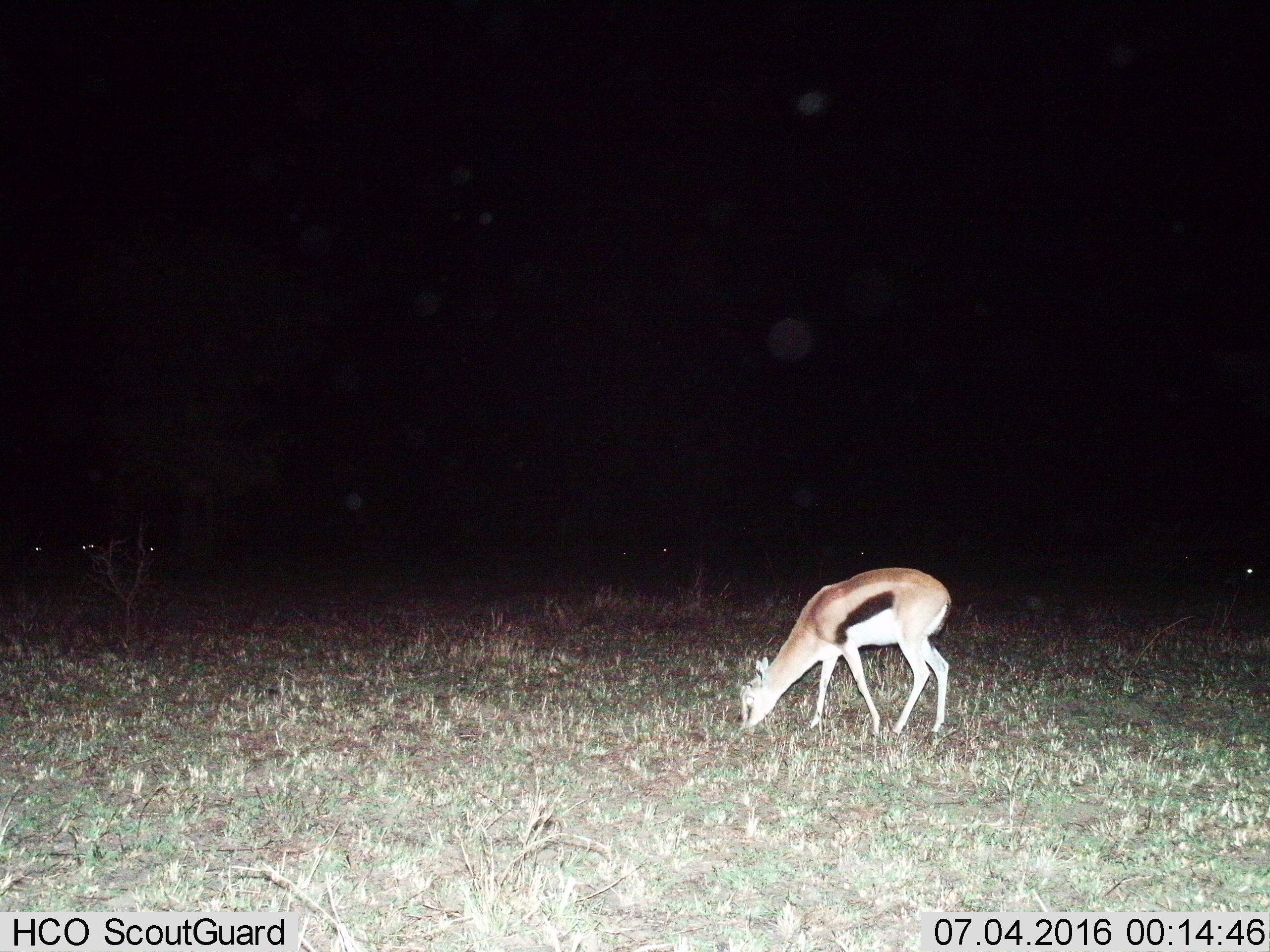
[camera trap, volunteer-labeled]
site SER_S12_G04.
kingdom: Animalia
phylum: Chordata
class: Mammalia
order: Artiodactyla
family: Bovidae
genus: Eudorcas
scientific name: Eudorcas thomsonii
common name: thomson's gazelle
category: gazellethomsons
Gazellethomsons (thomson's gazelle) (Eudorcas thomsonii), count 1. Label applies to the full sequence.